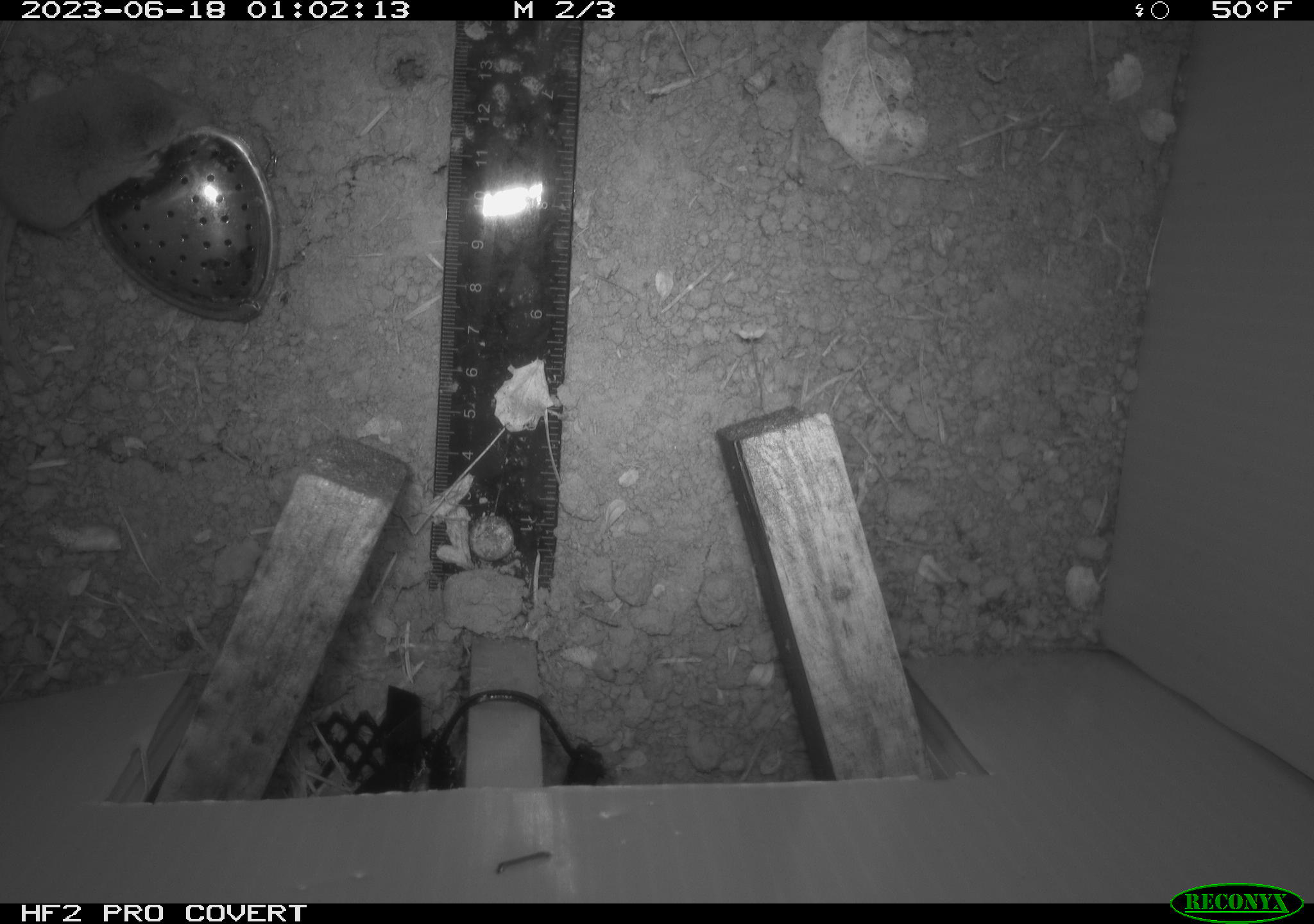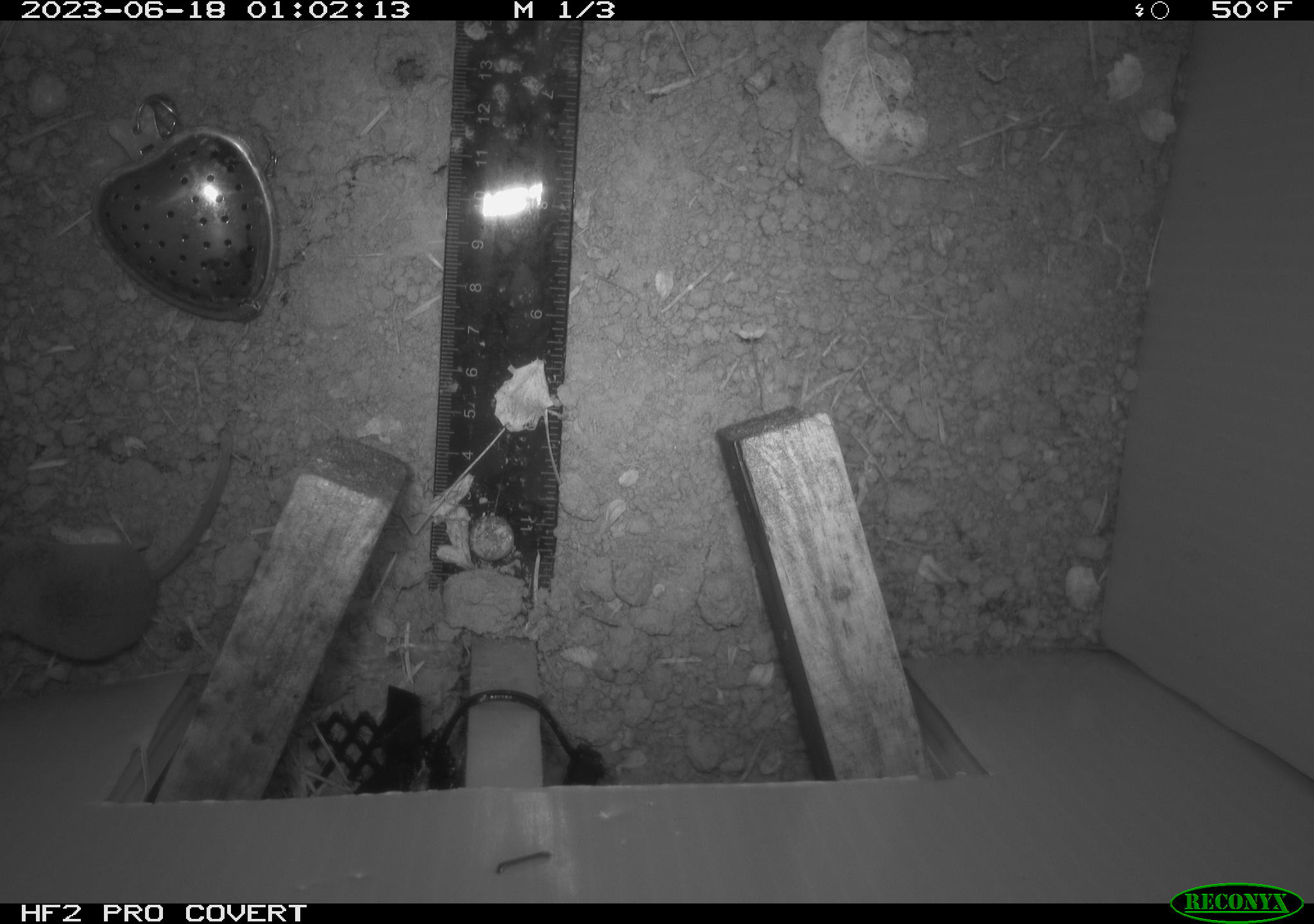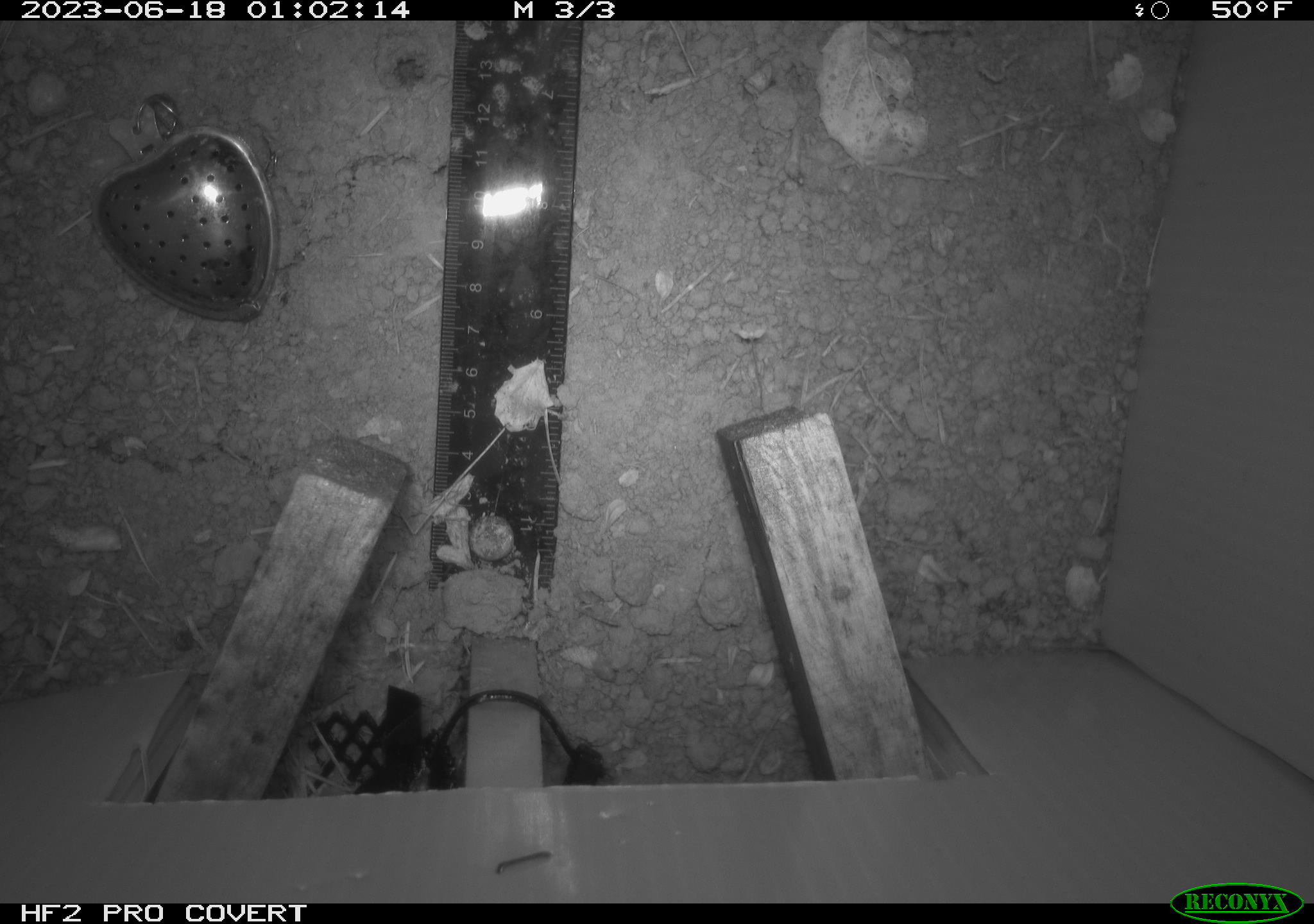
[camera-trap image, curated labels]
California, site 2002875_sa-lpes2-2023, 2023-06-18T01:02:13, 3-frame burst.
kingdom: Animalia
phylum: Chordata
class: Mammalia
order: Eulipotyphla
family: Soricidae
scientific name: Soricidae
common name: shrews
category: soricidae family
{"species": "soricidae family (shrews) (Soricidae)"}